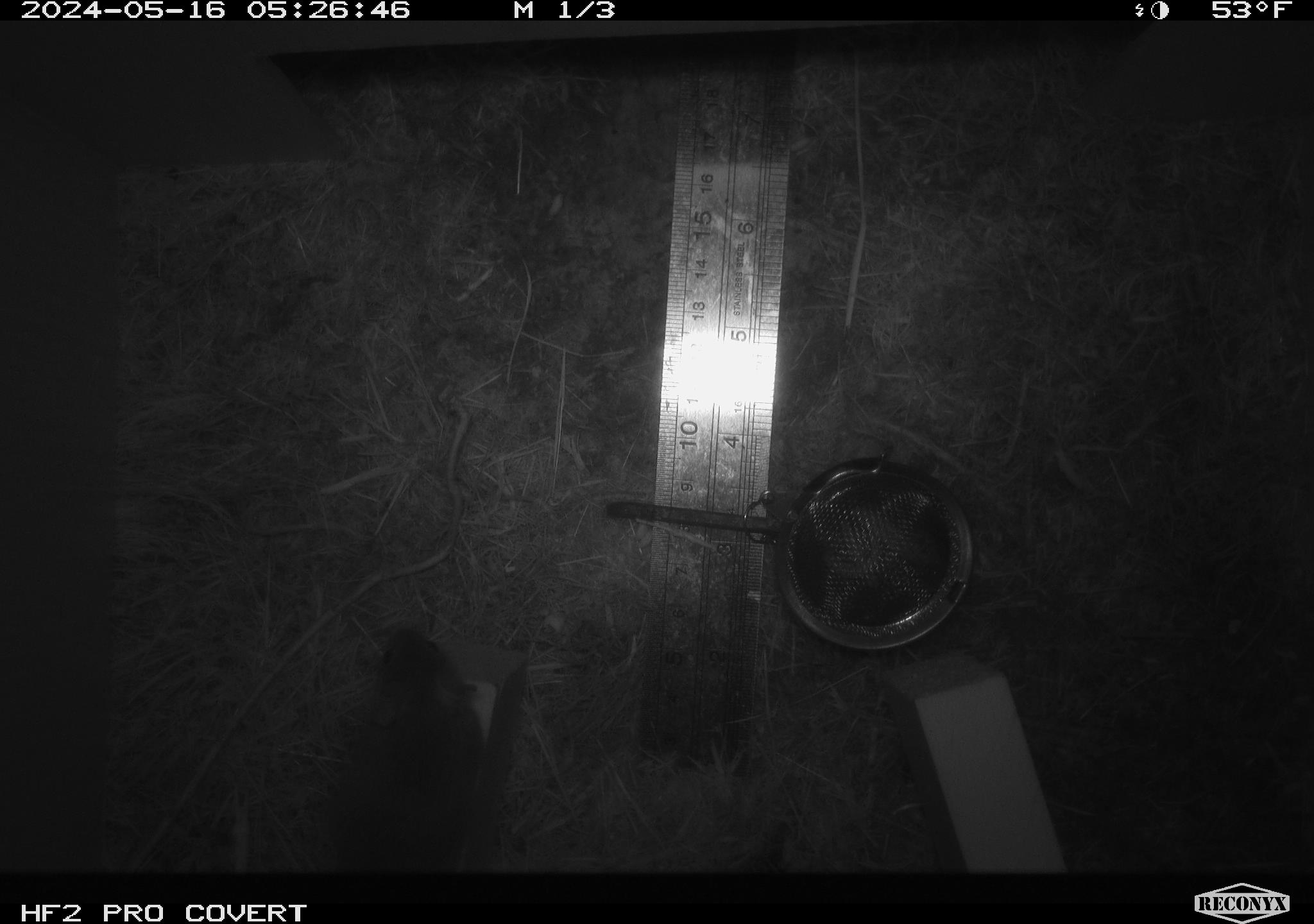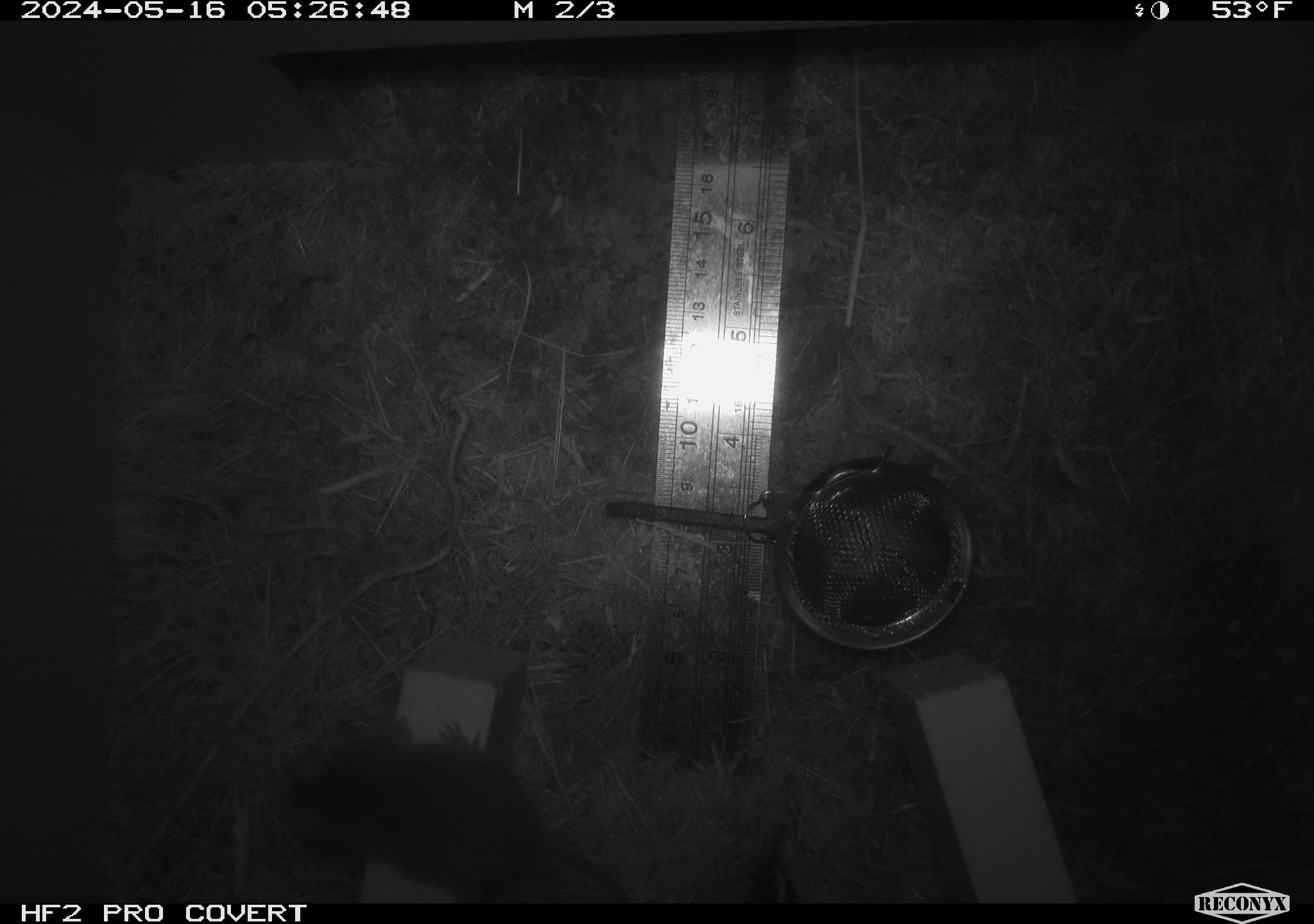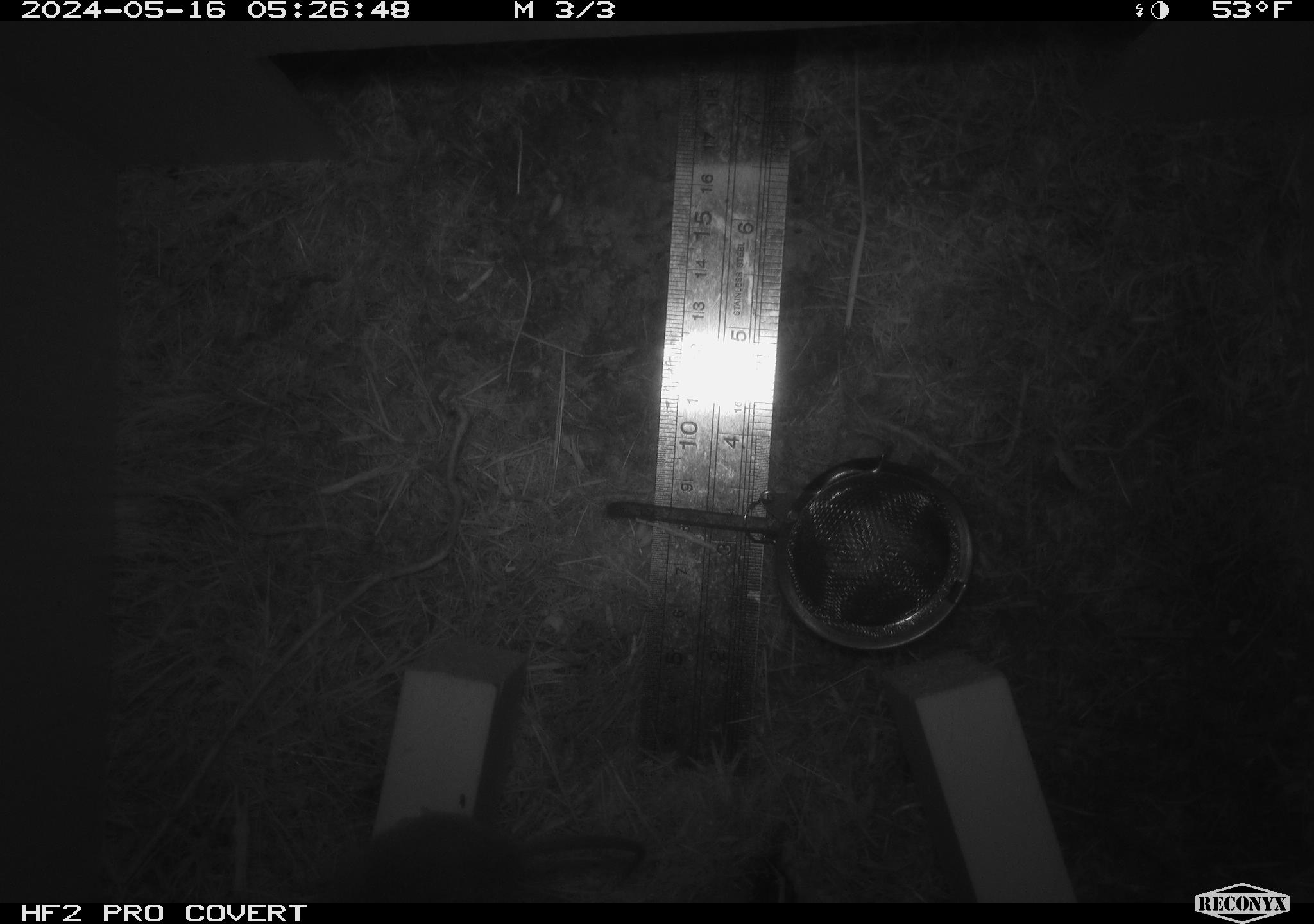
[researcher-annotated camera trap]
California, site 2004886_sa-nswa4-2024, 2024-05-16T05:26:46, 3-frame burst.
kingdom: Animalia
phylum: Chordata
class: Mammalia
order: Rodentia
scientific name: Rodentia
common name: rodent